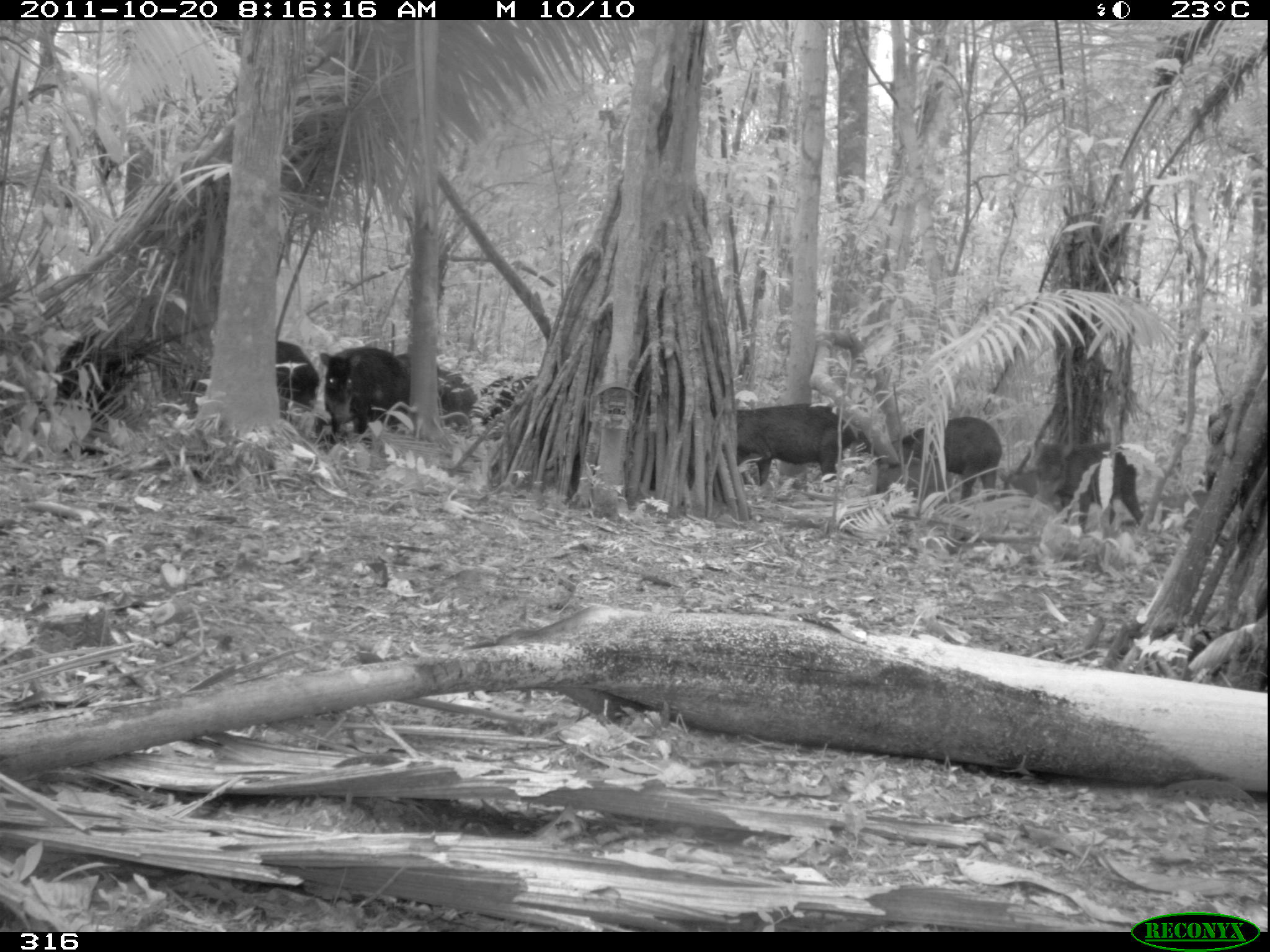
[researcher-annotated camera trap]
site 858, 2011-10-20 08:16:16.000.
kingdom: Animalia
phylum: Chordata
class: Mammalia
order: Artiodactyla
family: Tayassuidae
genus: Tayassu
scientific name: Tayassu pecari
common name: white-lipped peccary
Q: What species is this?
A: Tayassu pecari (white-lipped peccary).